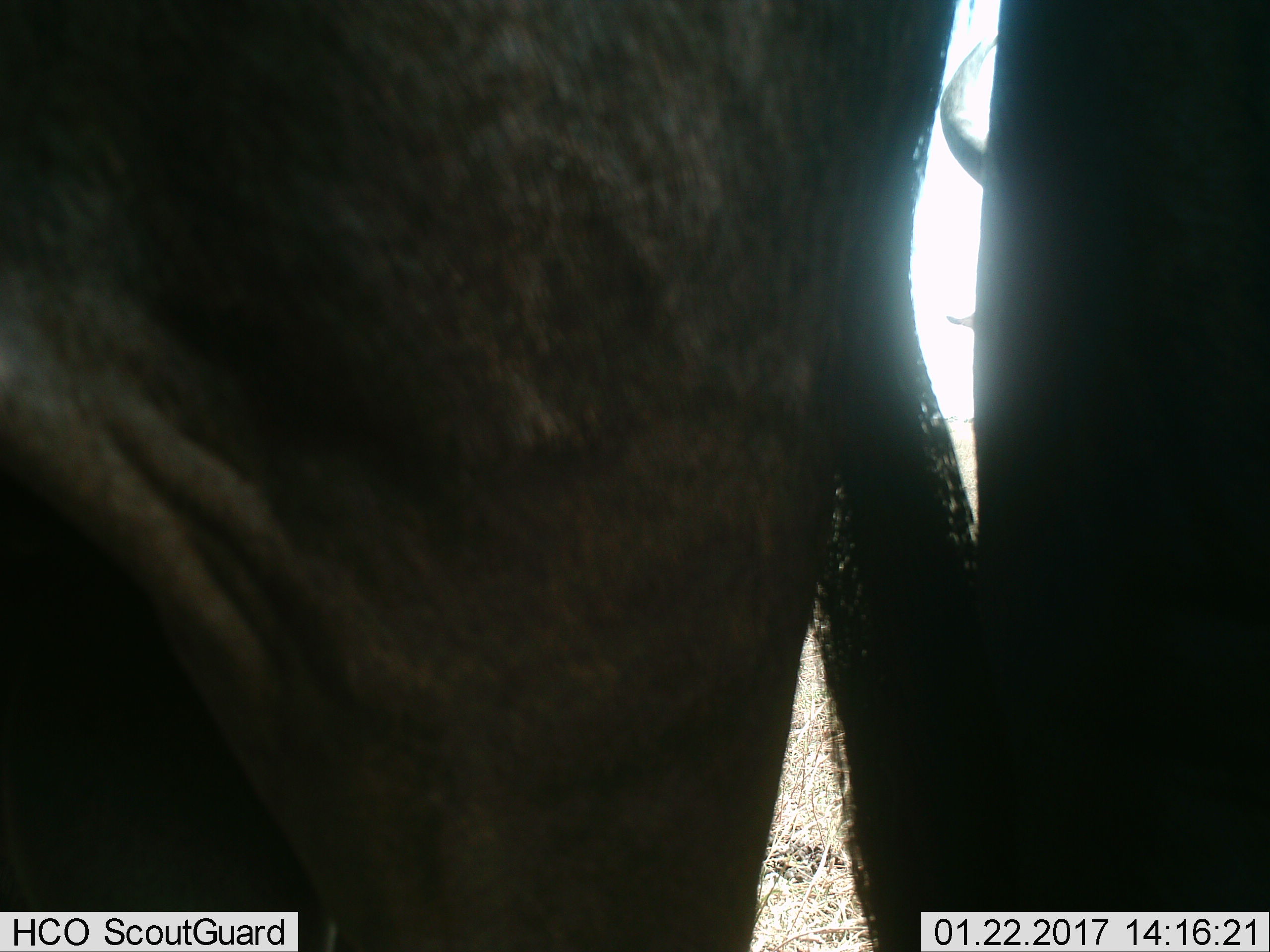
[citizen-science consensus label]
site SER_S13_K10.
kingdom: Animalia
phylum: Chordata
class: Mammalia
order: Artiodactyla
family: Bovidae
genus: Connochaetes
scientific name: Connochaetes taurinus taurinus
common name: blue wildebeest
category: wildebeestblue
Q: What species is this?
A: Wildebeestblue (blue wildebeest) (Connochaetes taurinus taurinus).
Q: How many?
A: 2.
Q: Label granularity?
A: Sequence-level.